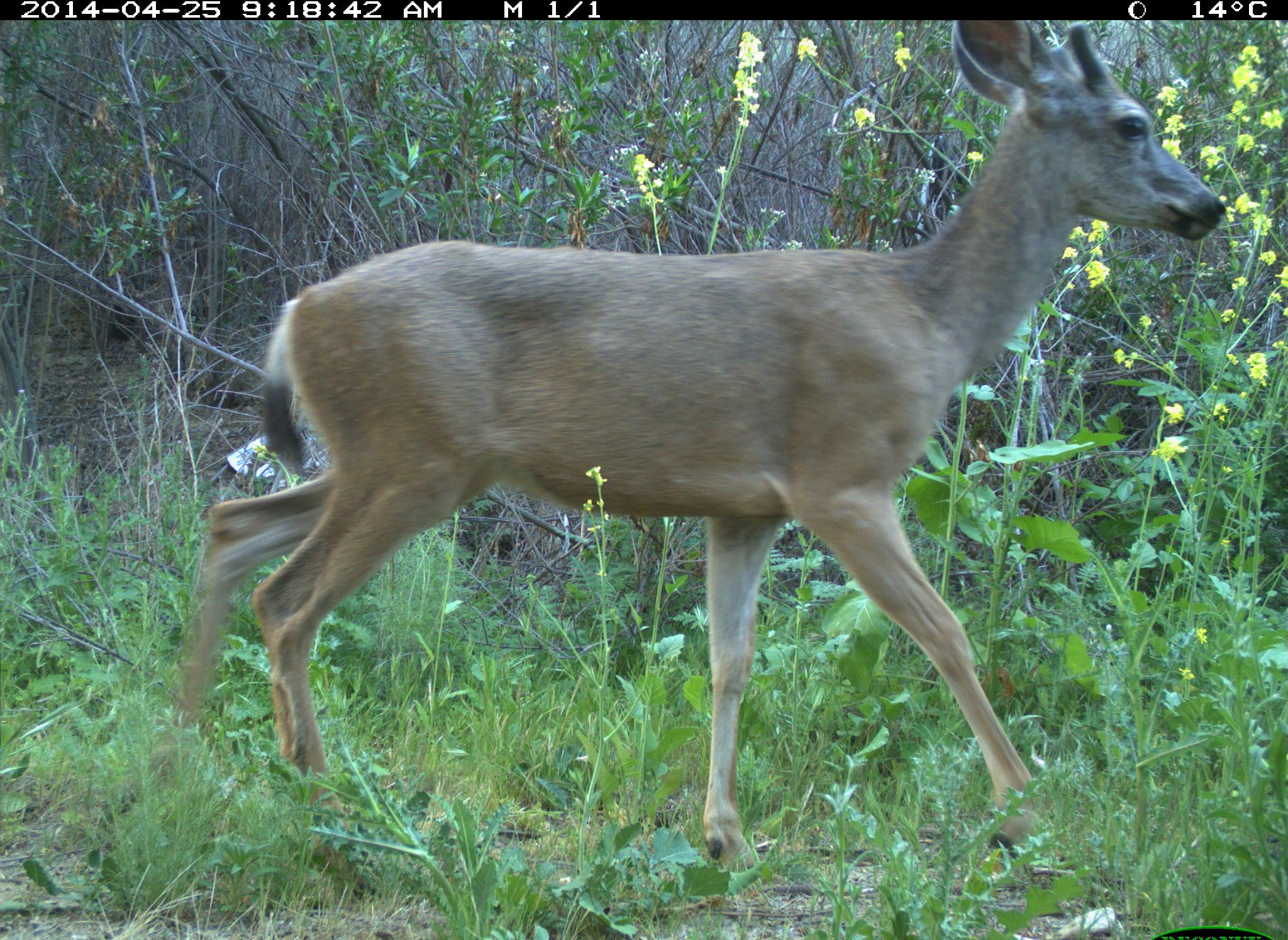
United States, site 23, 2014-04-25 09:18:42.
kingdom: Animalia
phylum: Chordata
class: Mammalia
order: Artiodactyla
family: Cervidae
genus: Odocoileus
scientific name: Odocoileus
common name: deer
Deer (Odocoileus).